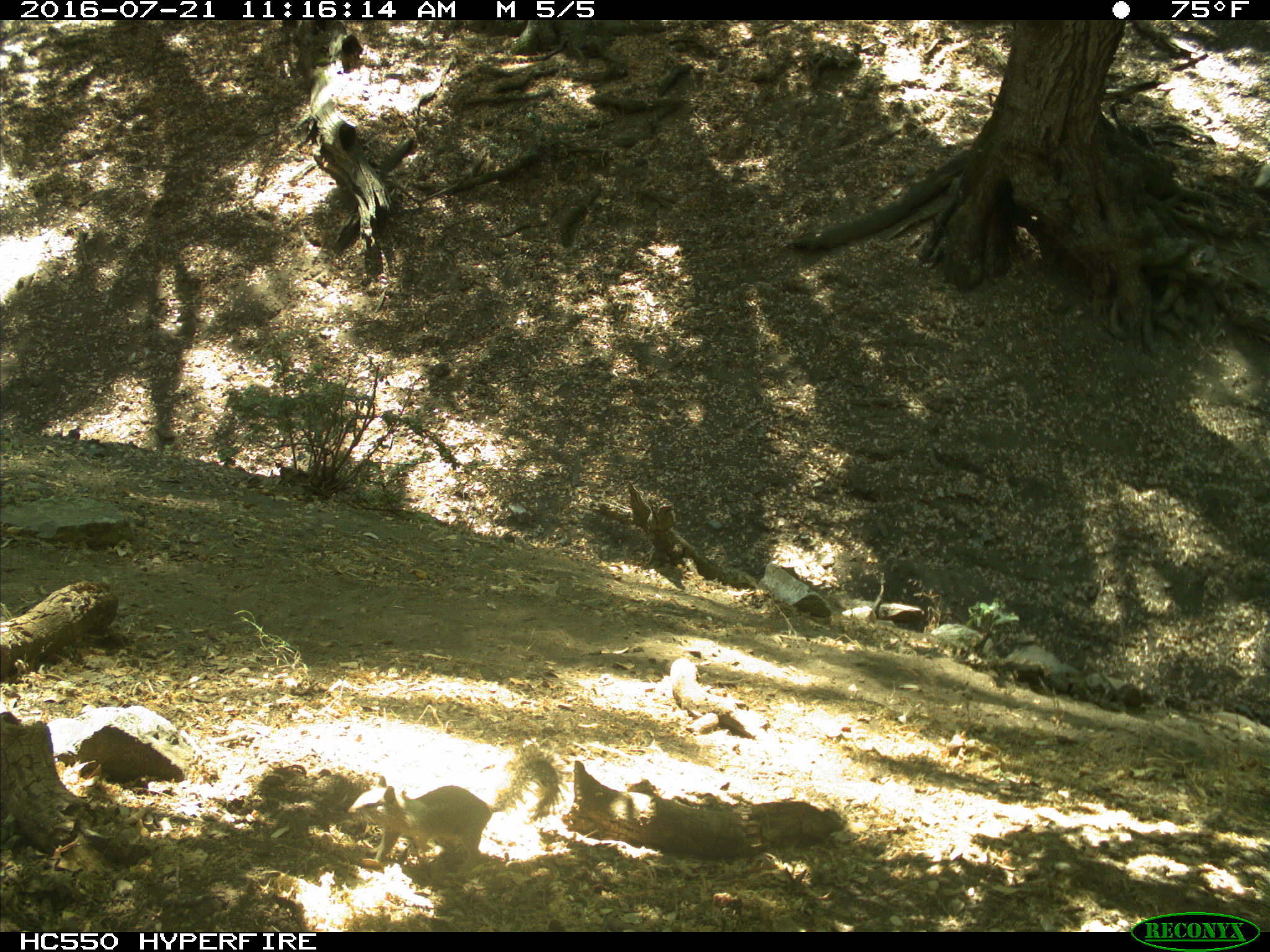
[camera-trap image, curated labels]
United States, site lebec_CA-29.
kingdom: Animalia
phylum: Chordata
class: Mammalia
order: Rodentia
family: Sciuridae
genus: Otospermophilus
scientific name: Otospermophilus beecheyi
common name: california ground squirrel